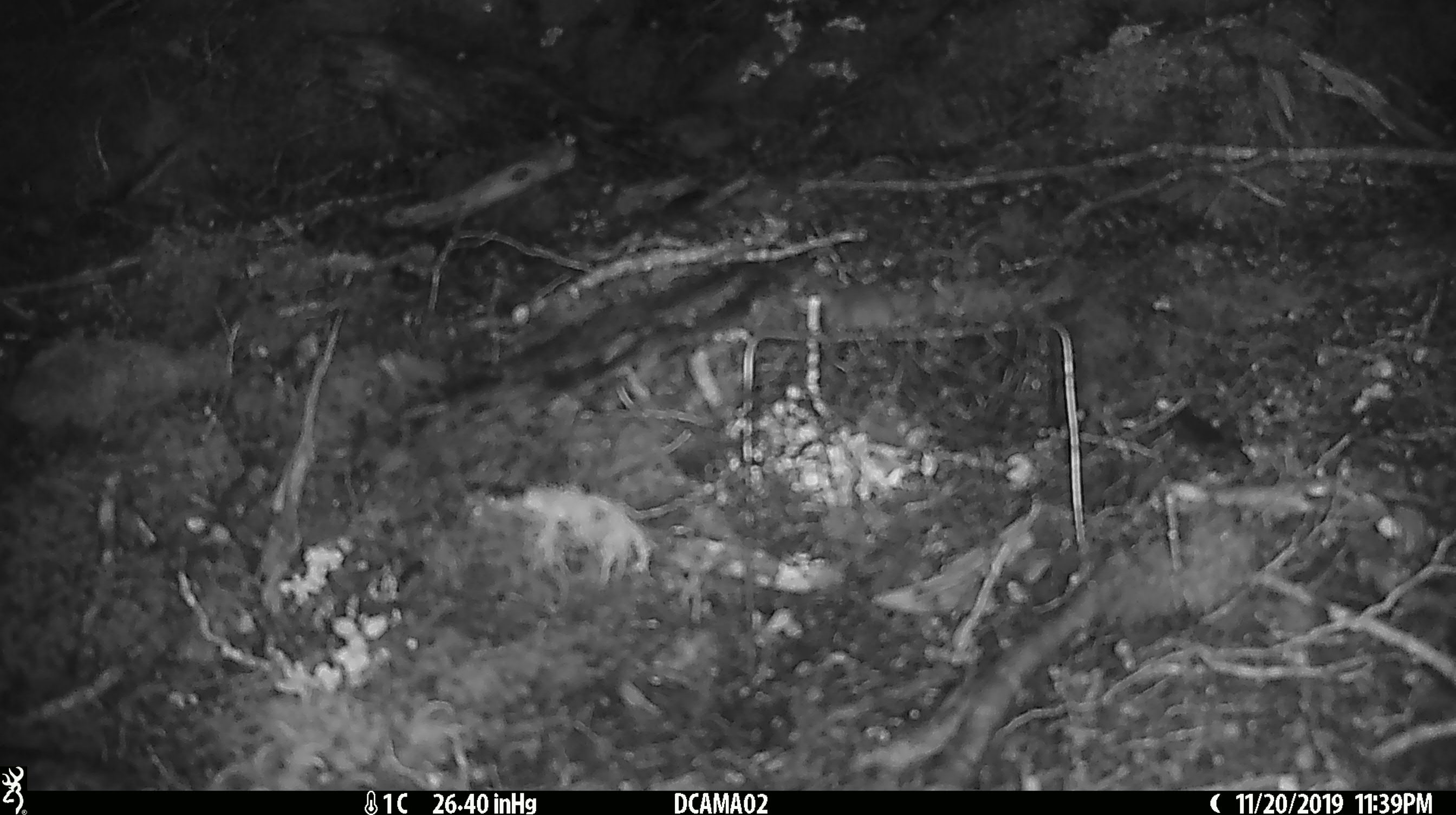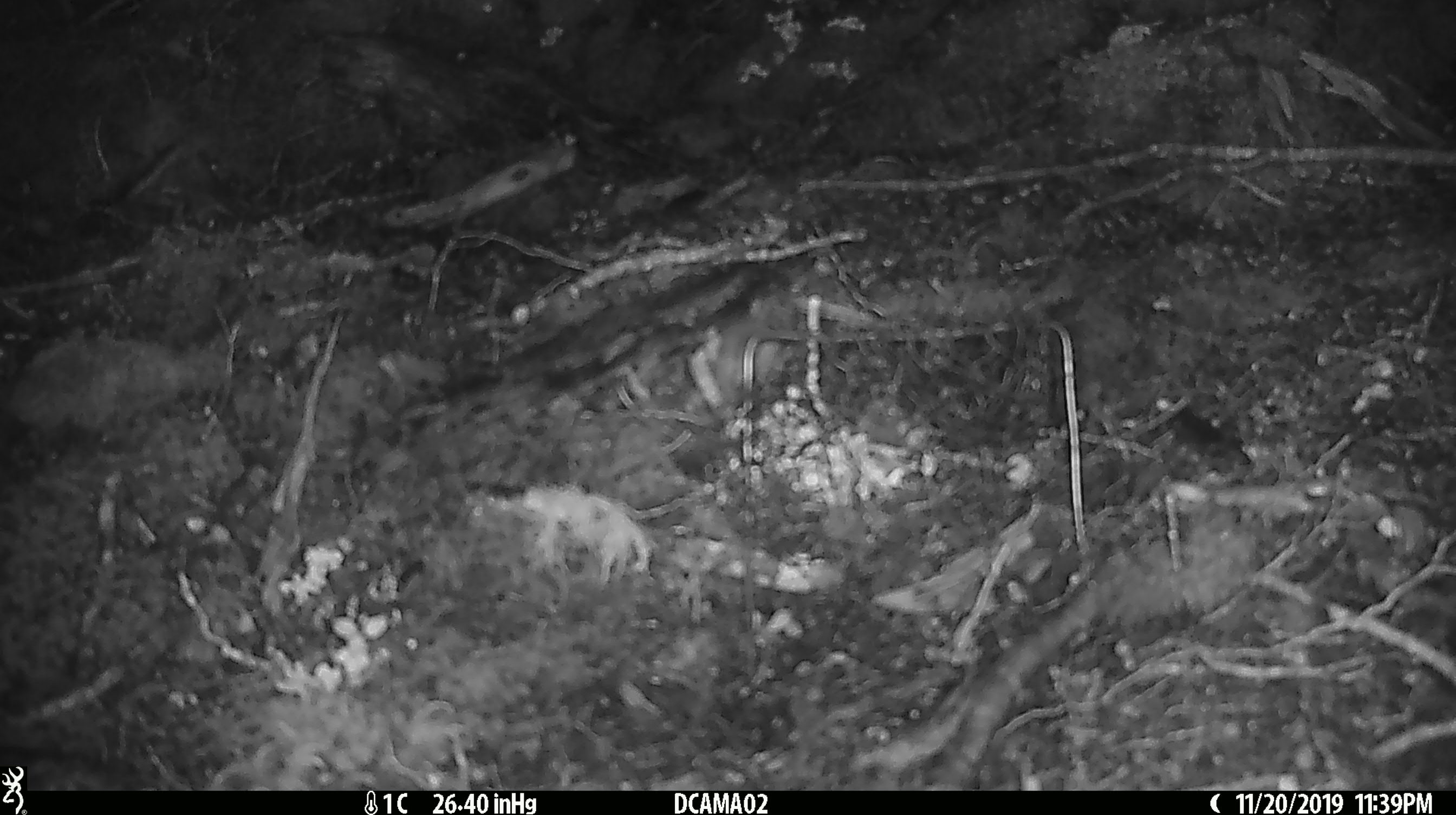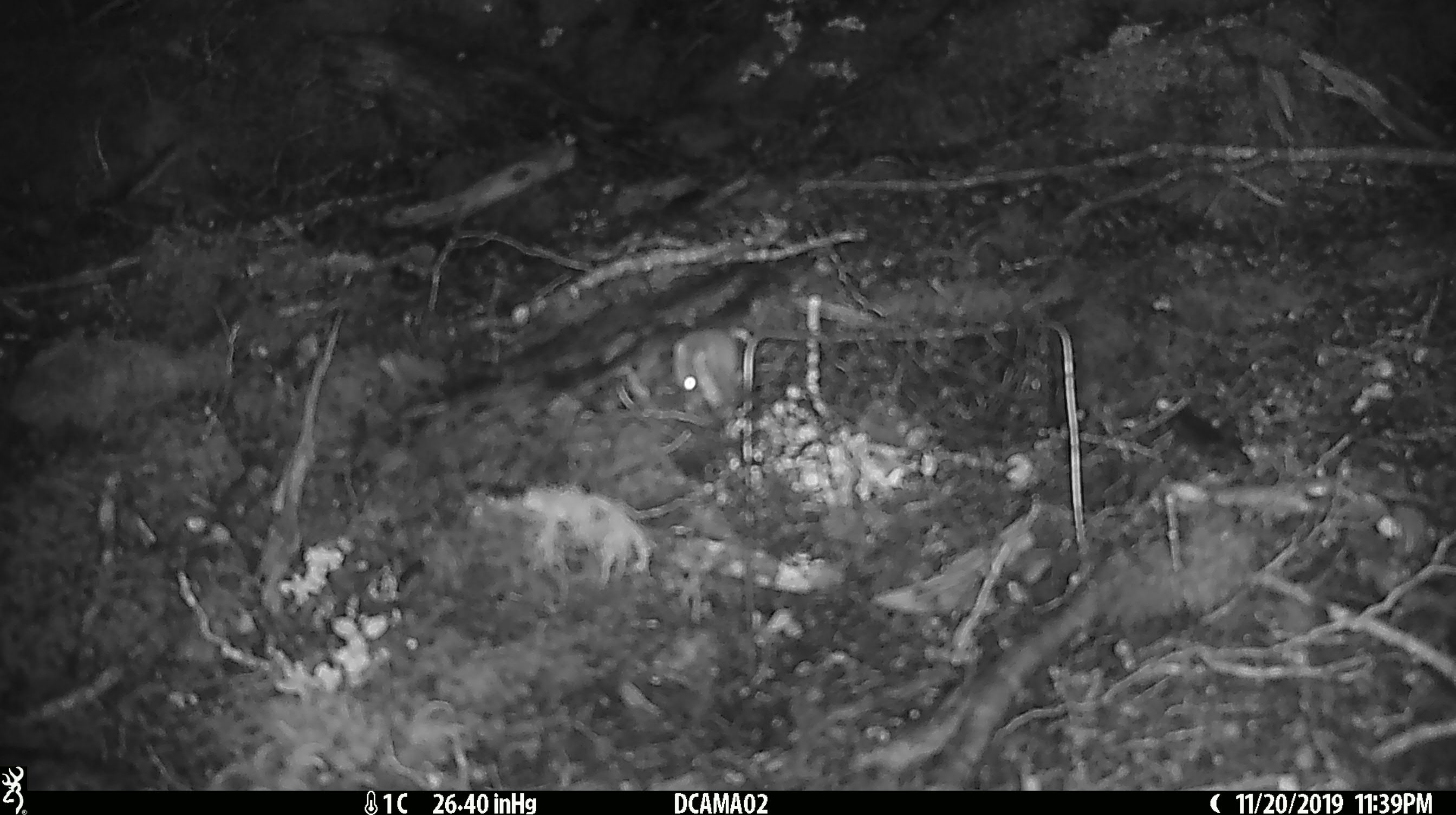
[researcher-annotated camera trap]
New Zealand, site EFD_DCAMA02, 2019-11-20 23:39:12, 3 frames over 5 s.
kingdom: Animalia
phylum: Chordata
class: Mammalia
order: Rodentia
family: Muridae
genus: Mus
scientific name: Mus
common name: mouse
Mouse (Mus).